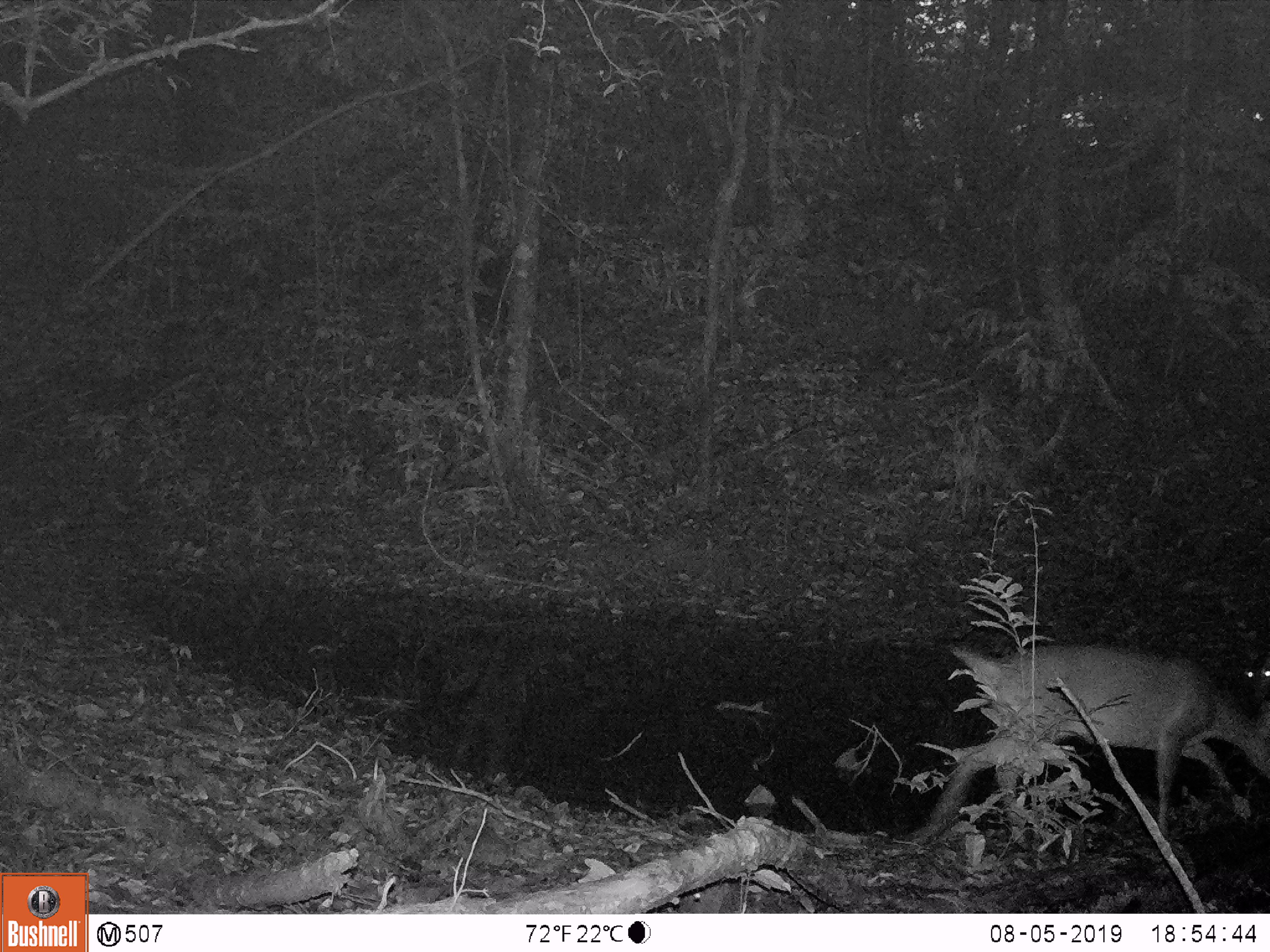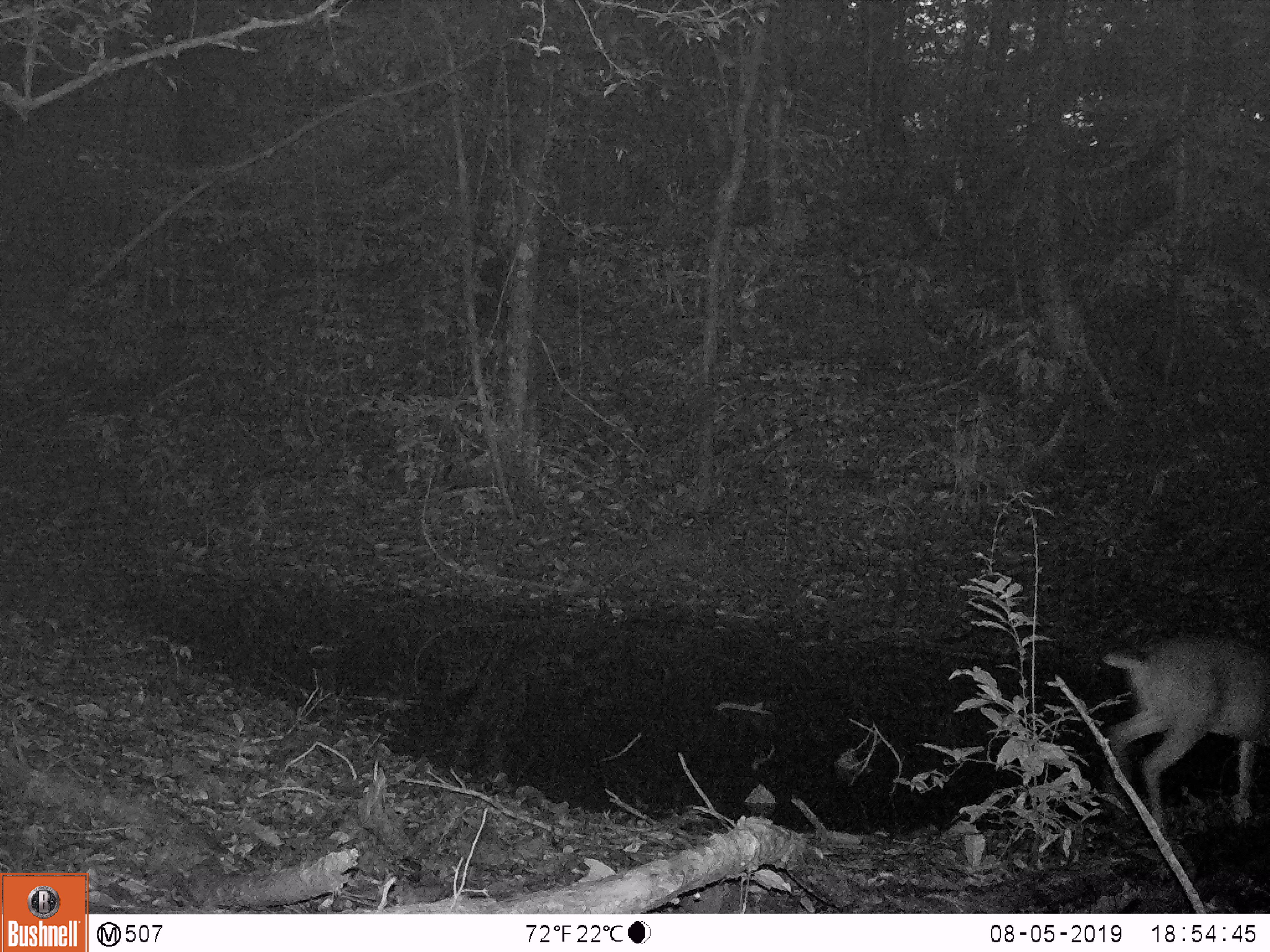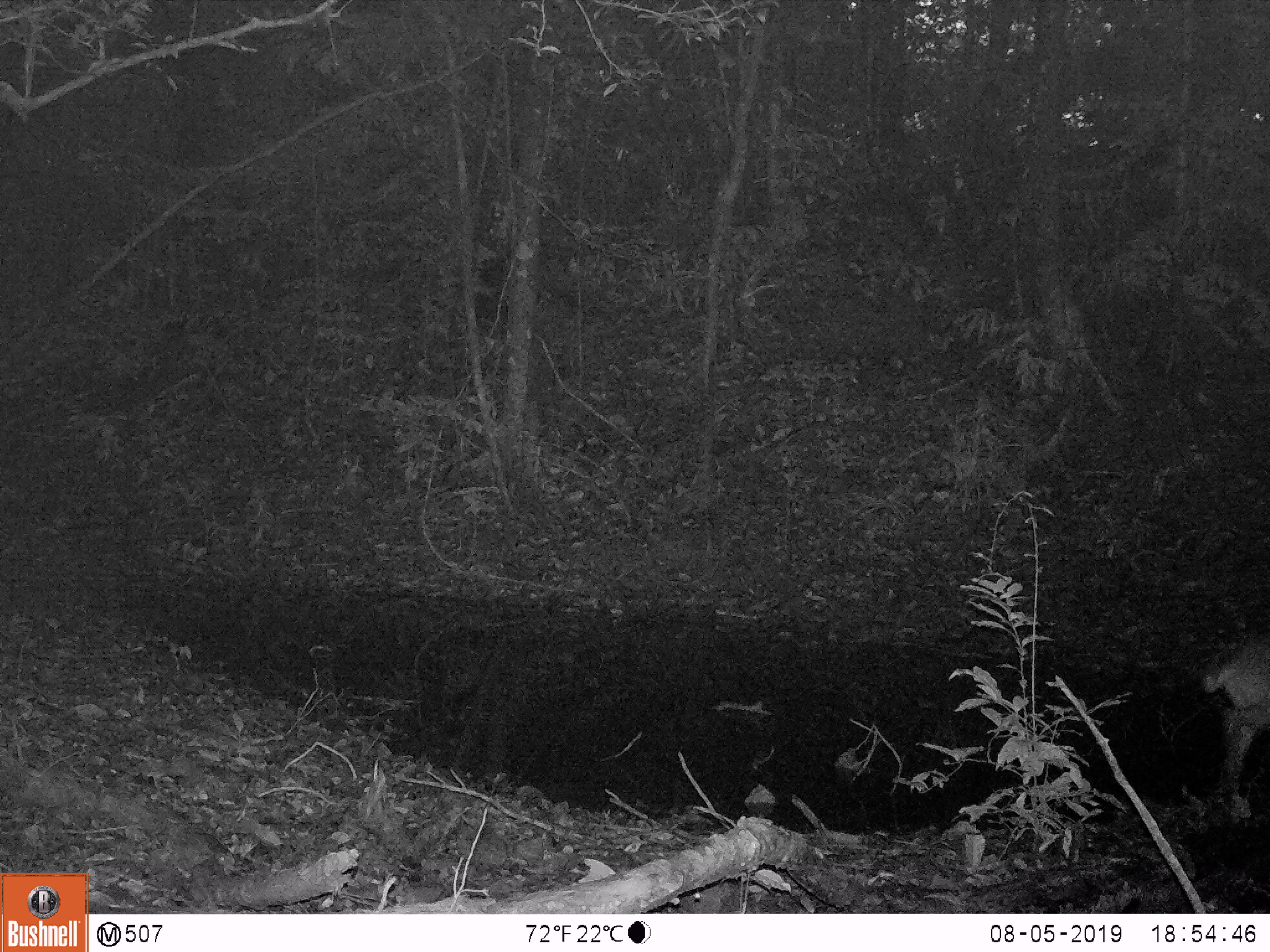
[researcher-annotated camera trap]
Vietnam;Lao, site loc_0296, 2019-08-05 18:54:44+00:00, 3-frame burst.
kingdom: Animalia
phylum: Chordata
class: Mammalia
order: Artiodactyla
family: Cervidae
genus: Muntiacus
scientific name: Muntiacus vuquangensis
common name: large-antlered muntjac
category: large antlered muntjac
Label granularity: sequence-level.